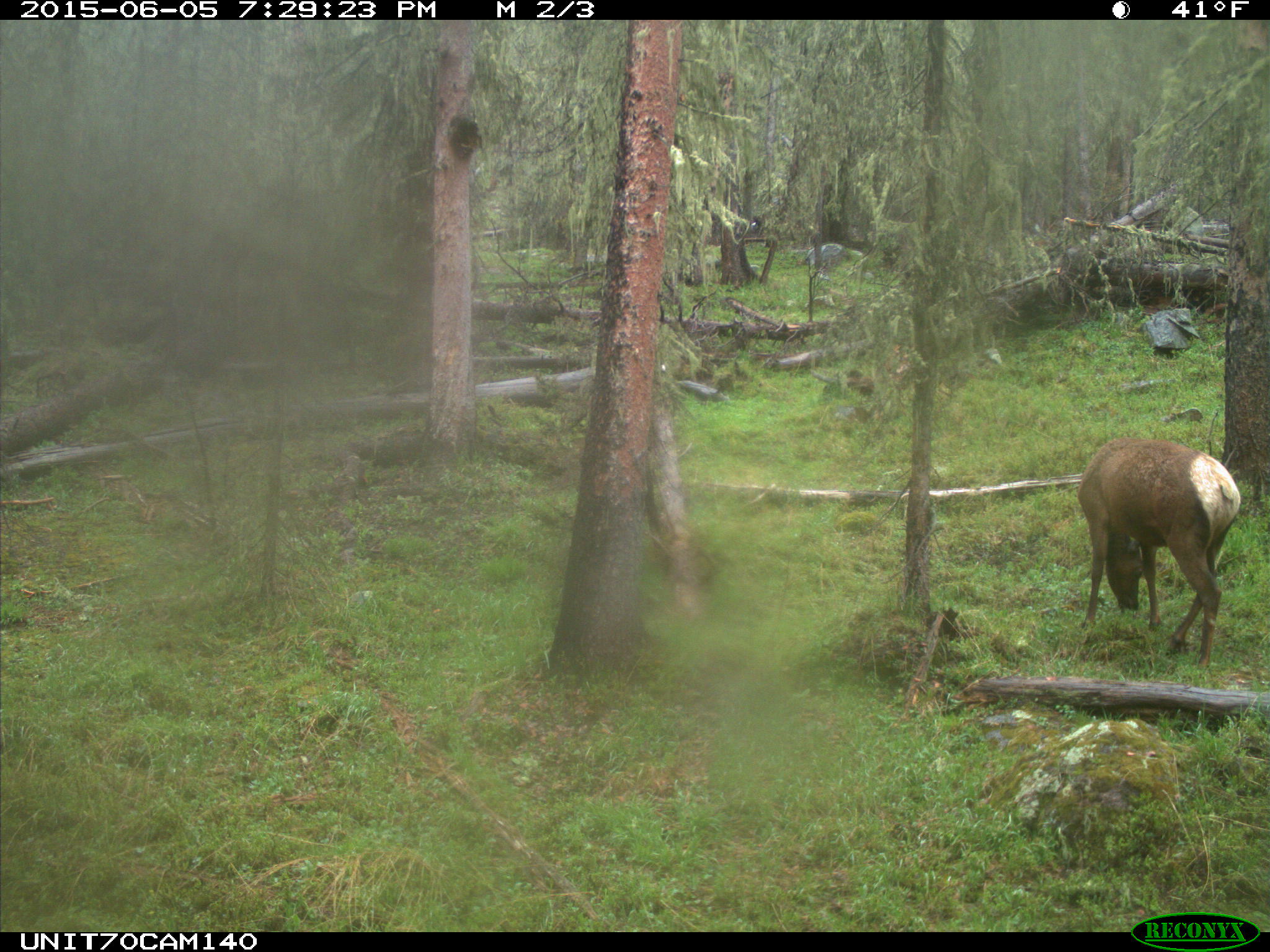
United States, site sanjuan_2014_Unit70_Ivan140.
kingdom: Animalia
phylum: Chordata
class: Mammalia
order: Artiodactyla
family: Cervidae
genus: Cervus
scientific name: Cervus elaphus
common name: red deer